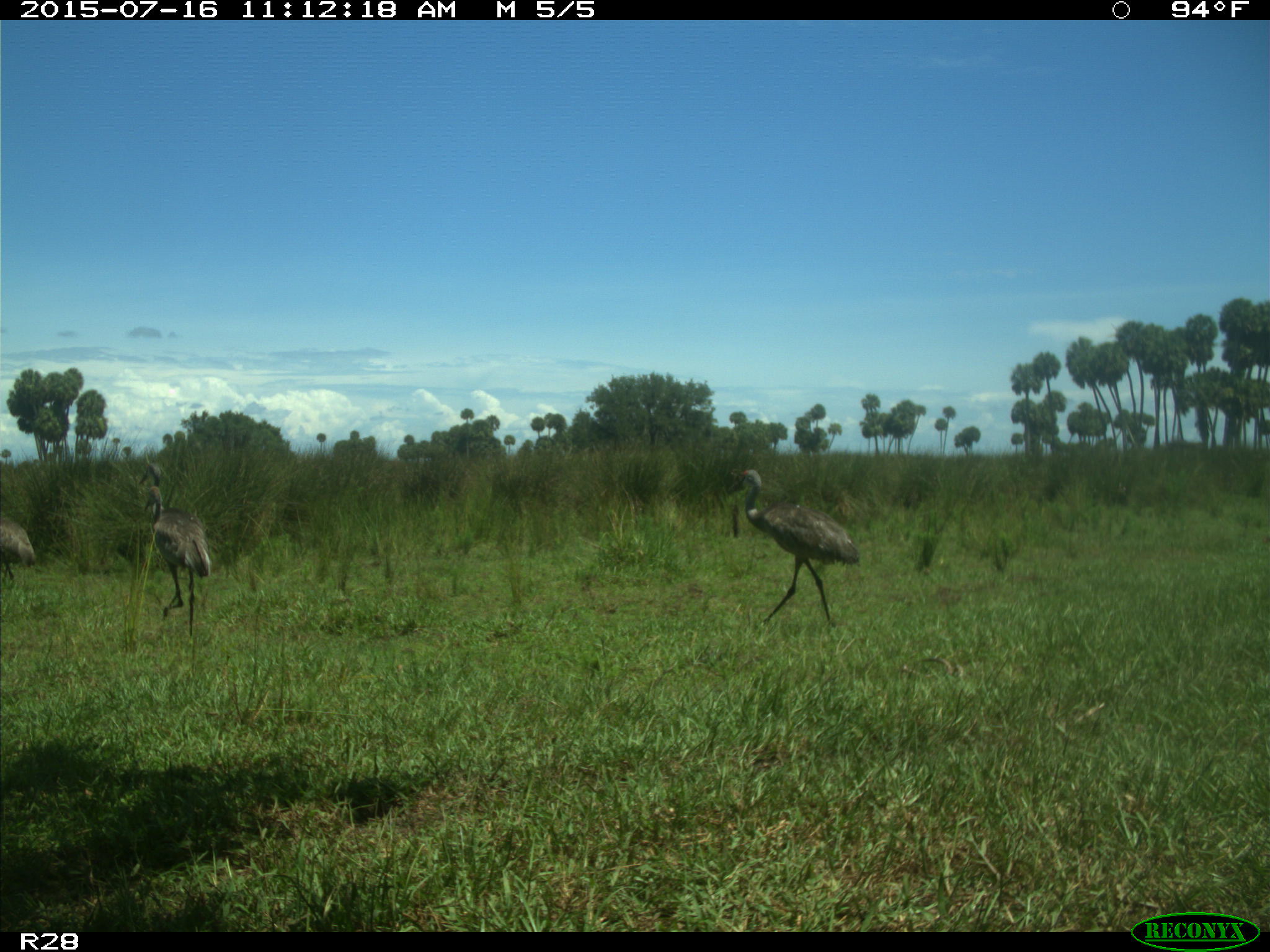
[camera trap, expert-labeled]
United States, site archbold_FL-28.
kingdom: Animalia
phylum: Chordata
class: Aves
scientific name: Aves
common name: birds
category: unidentified bird